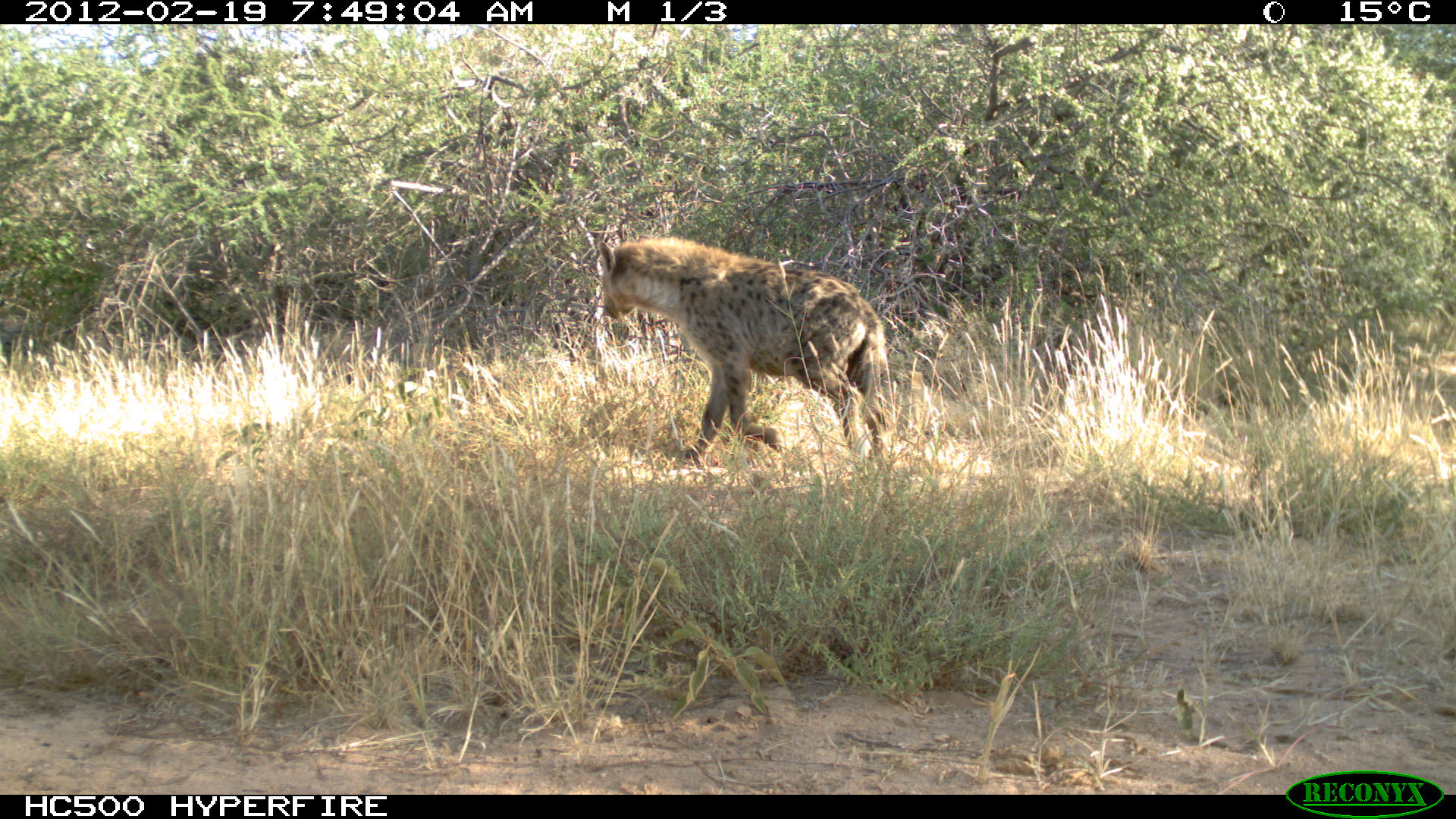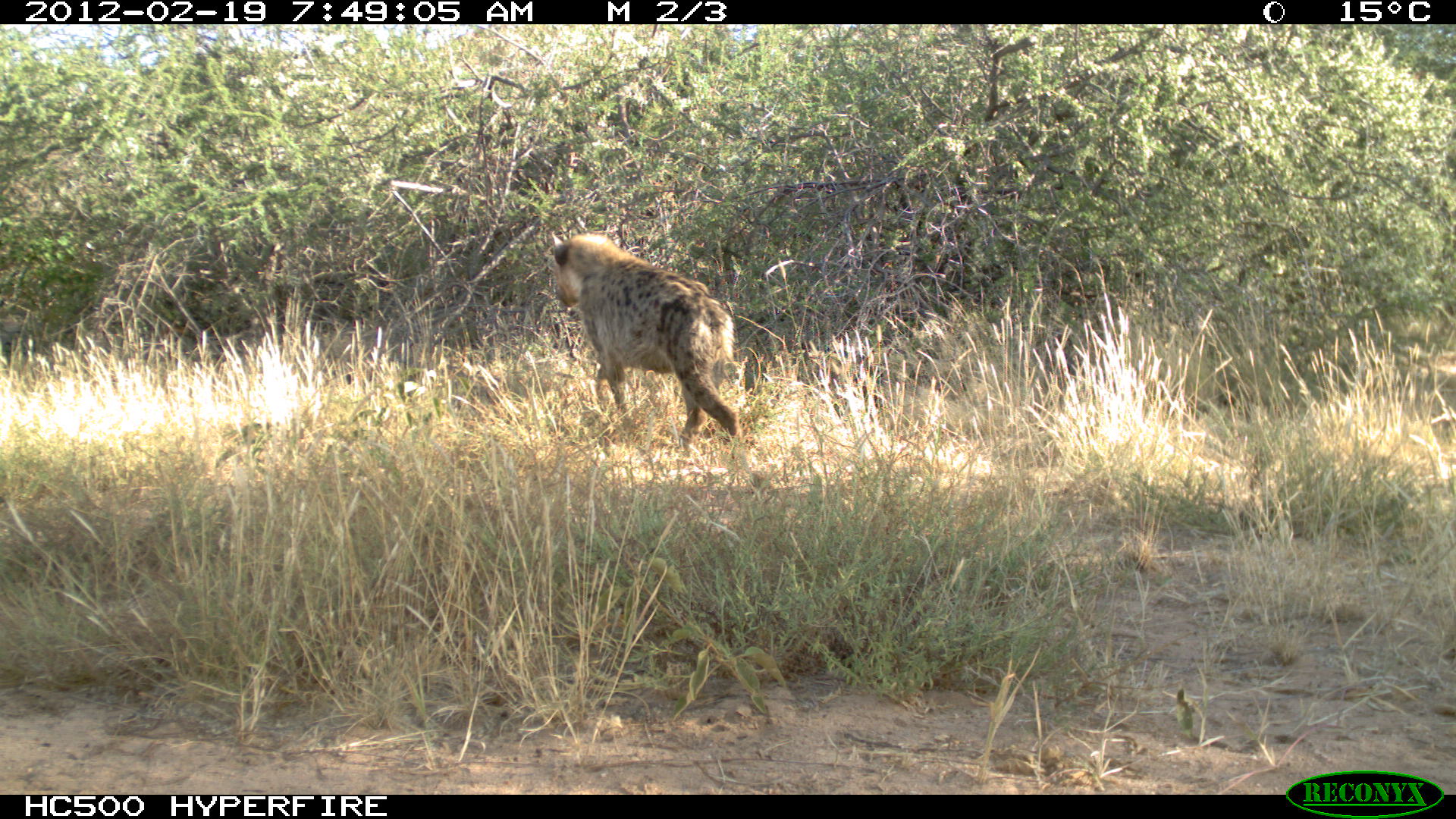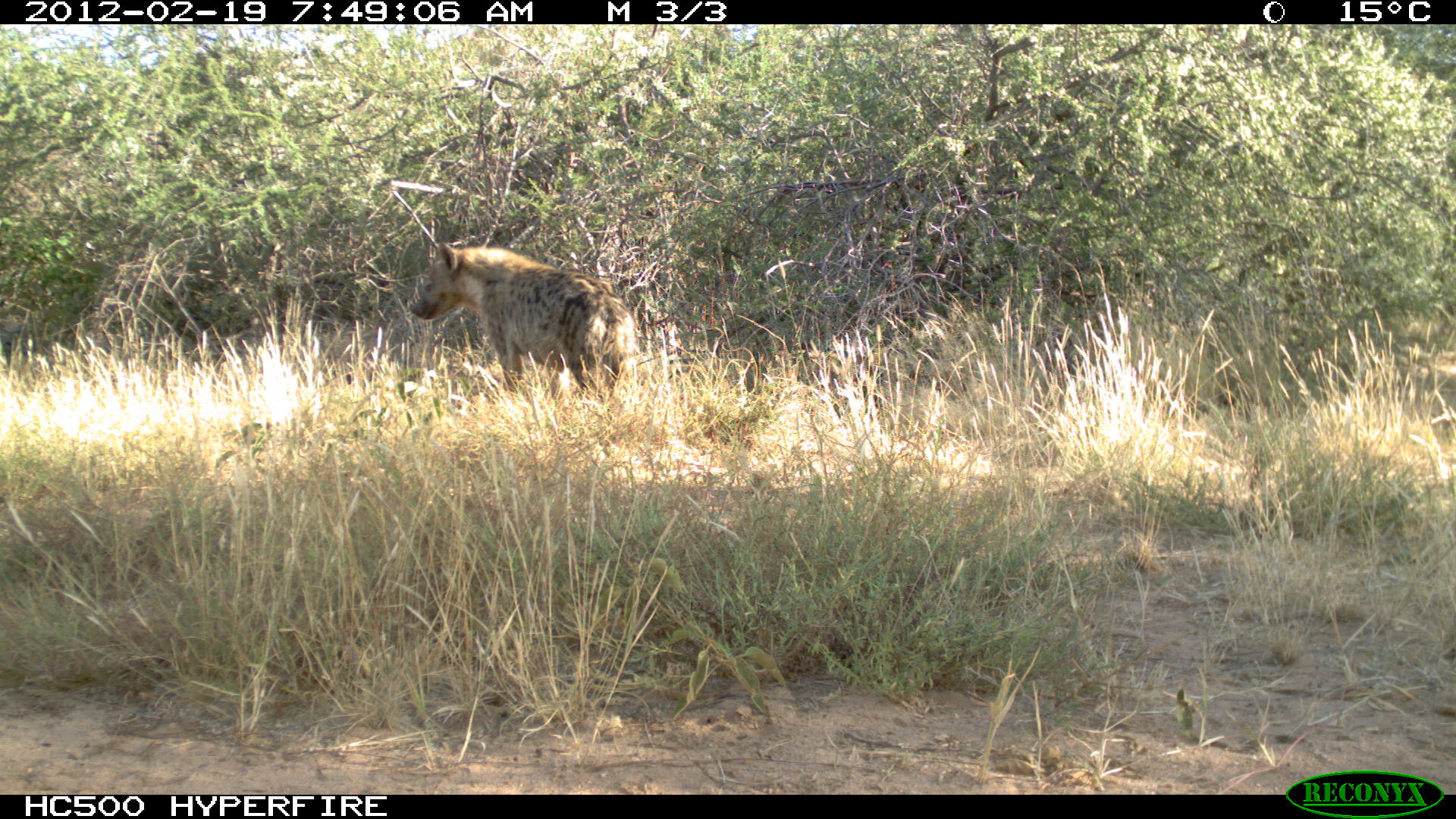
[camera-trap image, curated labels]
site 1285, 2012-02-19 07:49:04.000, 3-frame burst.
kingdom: Animalia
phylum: Chordata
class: Mammalia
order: Carnivora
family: Hyaenidae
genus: Crocuta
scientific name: Crocuta crocuta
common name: spotted hyena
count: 1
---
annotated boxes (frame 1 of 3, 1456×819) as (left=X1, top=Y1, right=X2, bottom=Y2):
crocuta crocuta: (left=596, top=215, right=894, bottom=471)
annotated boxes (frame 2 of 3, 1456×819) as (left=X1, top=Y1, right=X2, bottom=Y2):
crocuta crocuta: (left=548, top=227, right=742, bottom=450)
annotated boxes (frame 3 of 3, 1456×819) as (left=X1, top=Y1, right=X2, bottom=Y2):
crocuta crocuta: (left=406, top=238, right=640, bottom=410)